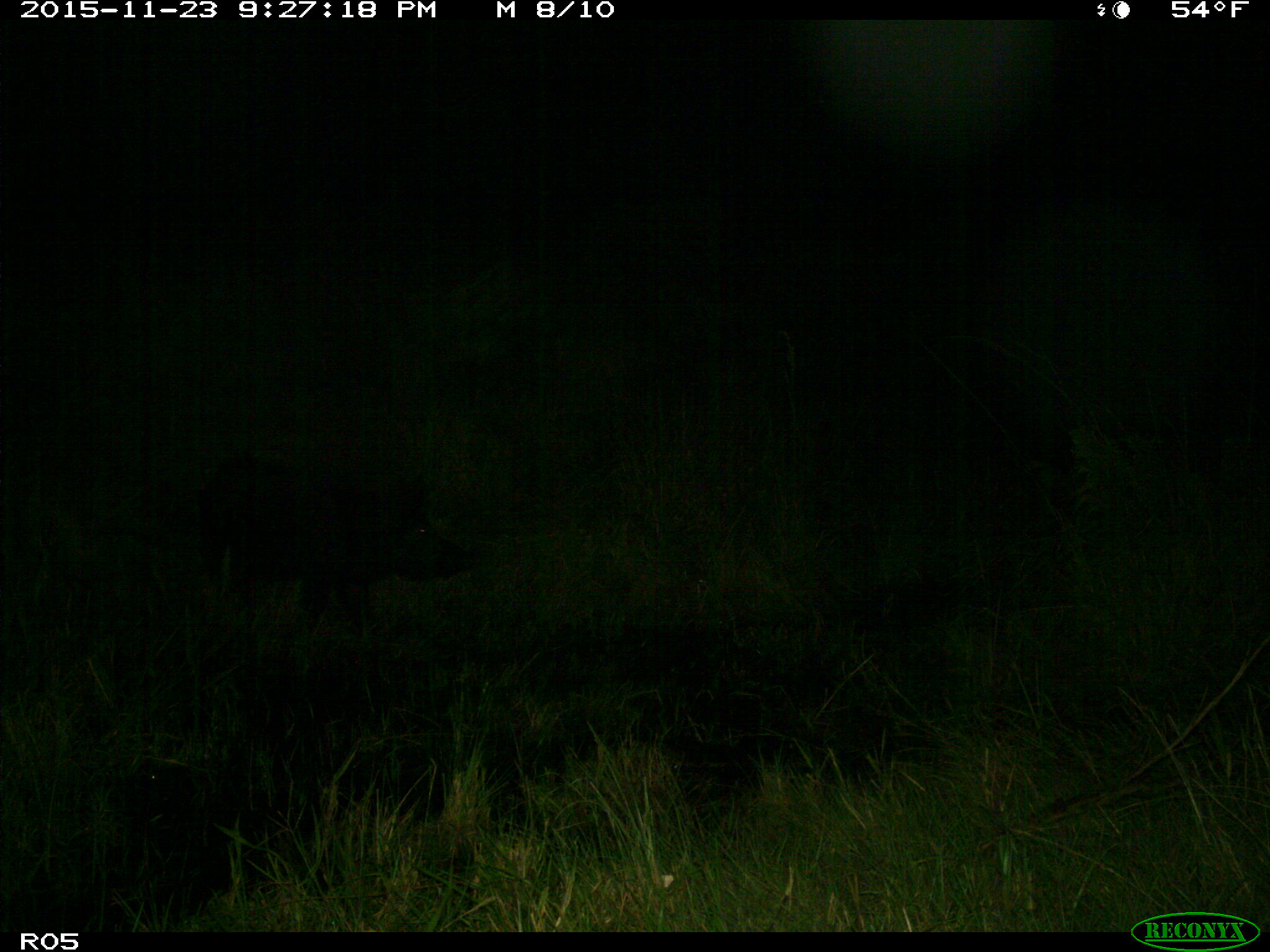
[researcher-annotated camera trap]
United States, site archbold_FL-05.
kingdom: Animalia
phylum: Chordata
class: Mammalia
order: Artiodactyla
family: Suidae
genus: Sus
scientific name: Sus scrofa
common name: wild boar